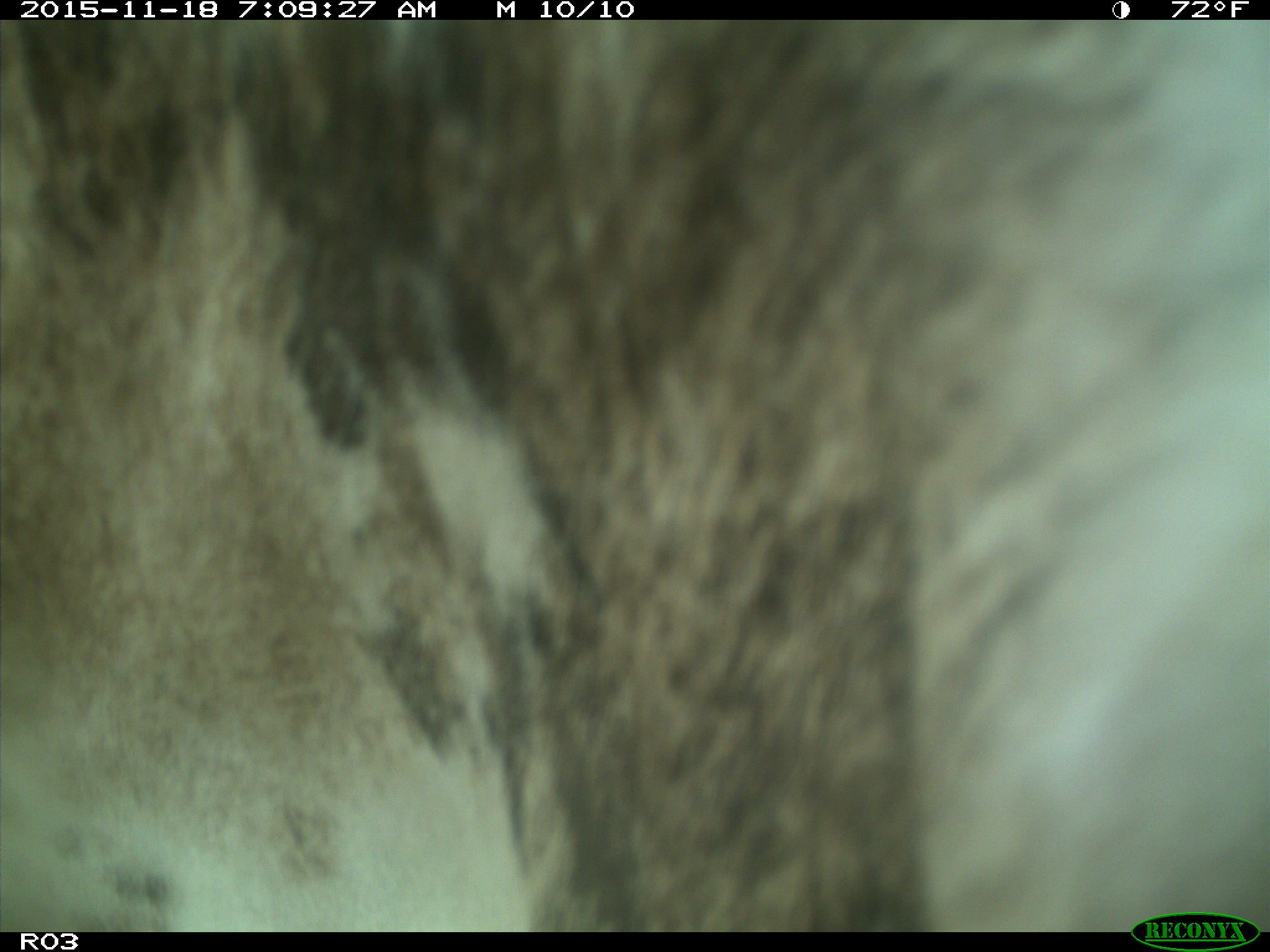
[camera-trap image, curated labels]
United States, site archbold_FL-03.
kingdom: Animalia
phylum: Chordata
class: Mammalia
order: Artiodactyla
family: Bovidae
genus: Bos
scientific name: Bos taurus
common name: domestic cow